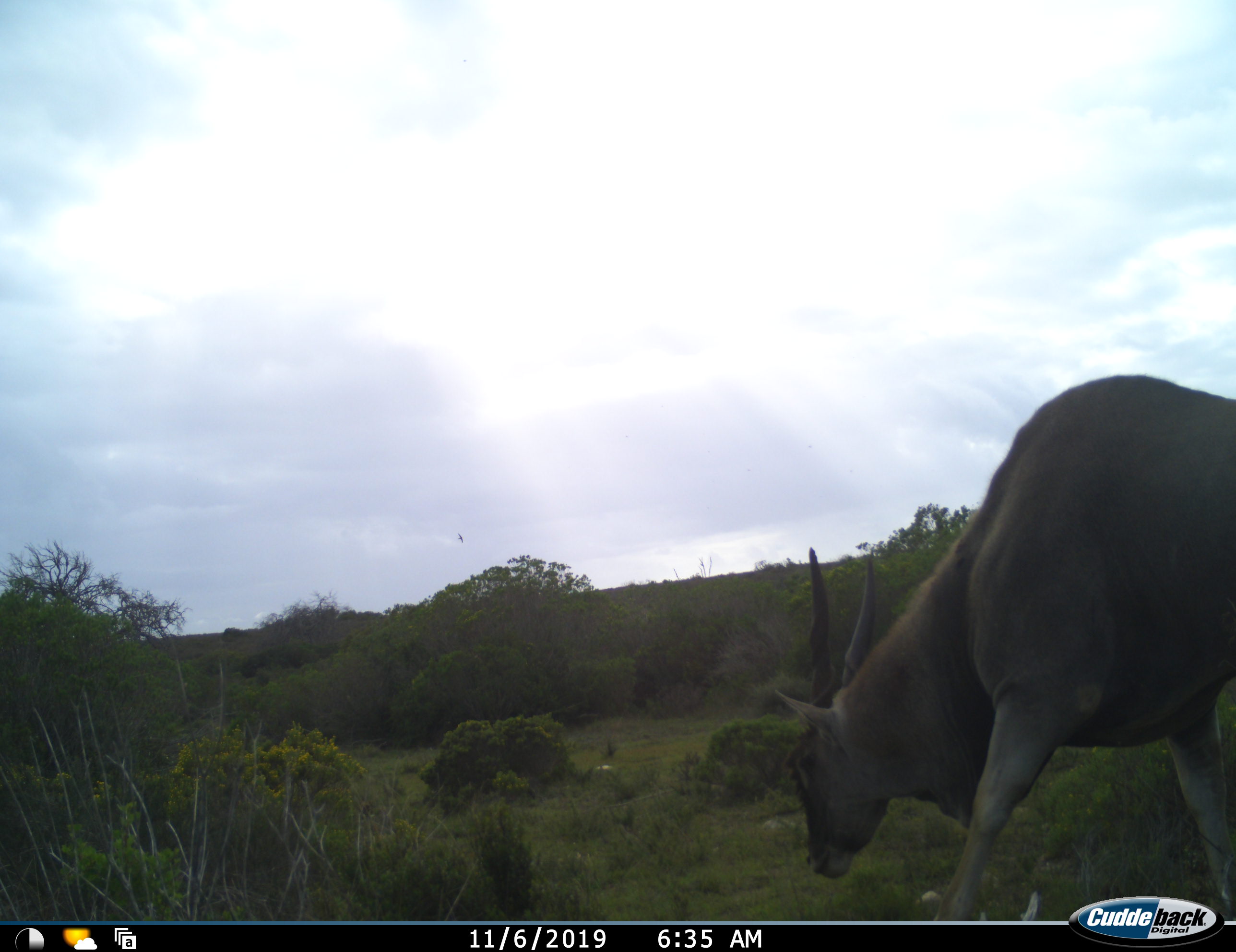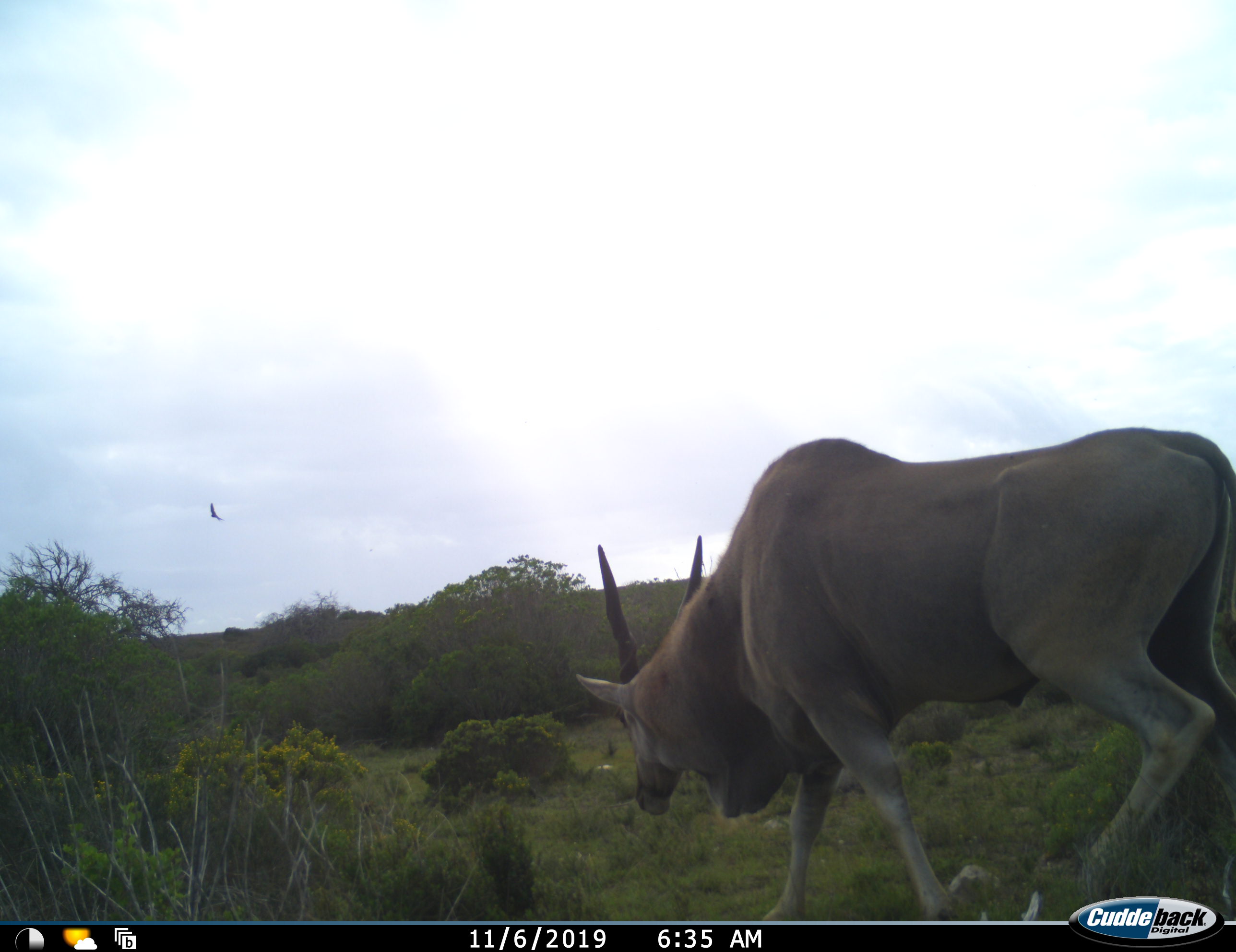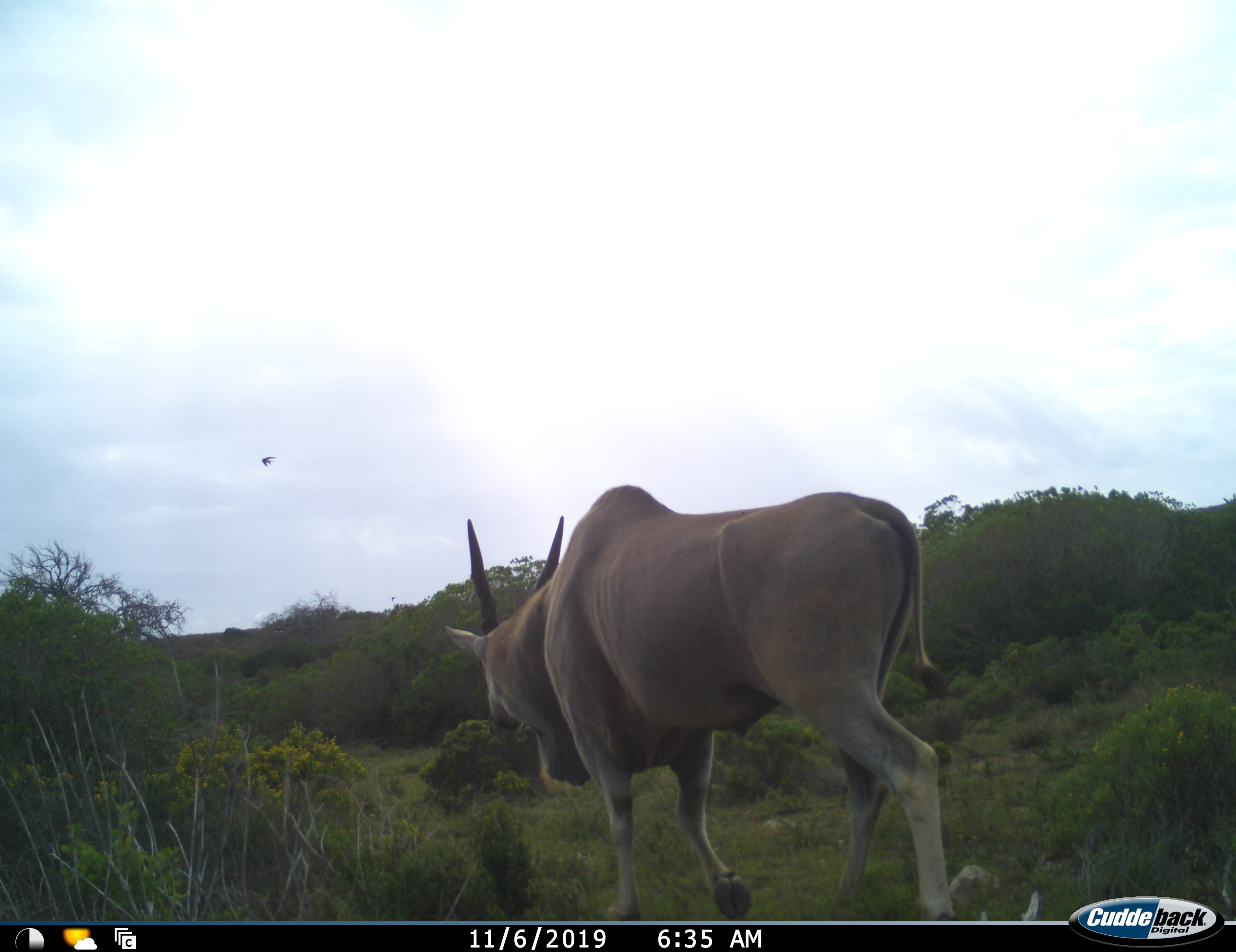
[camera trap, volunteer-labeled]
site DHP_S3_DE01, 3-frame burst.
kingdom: Animalia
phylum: Chordata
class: Mammalia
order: Artiodactyla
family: Bovidae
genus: Tragelaphus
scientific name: Tragelaphus oryx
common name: eland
Eland (Tragelaphus oryx), count 1. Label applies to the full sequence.